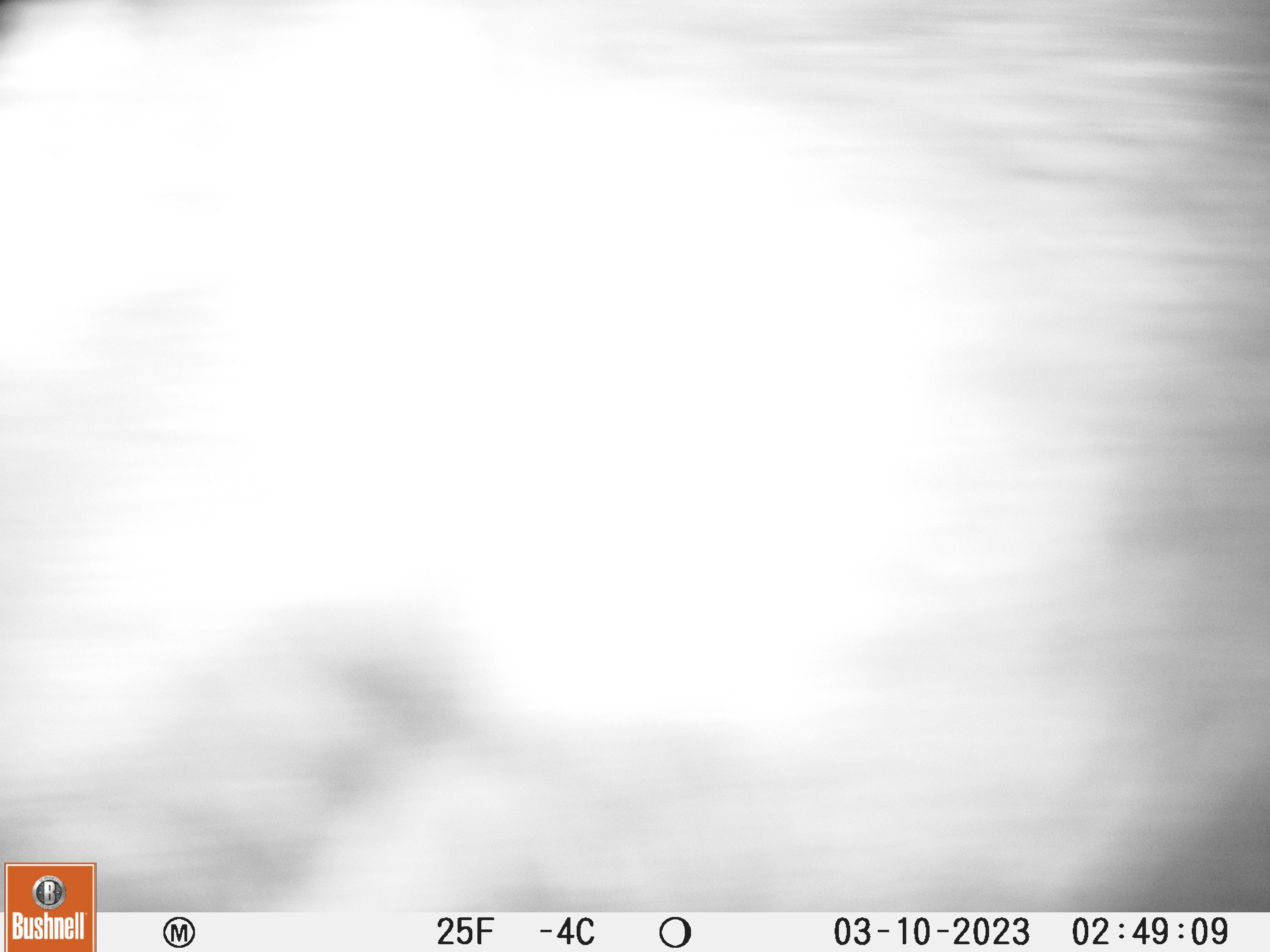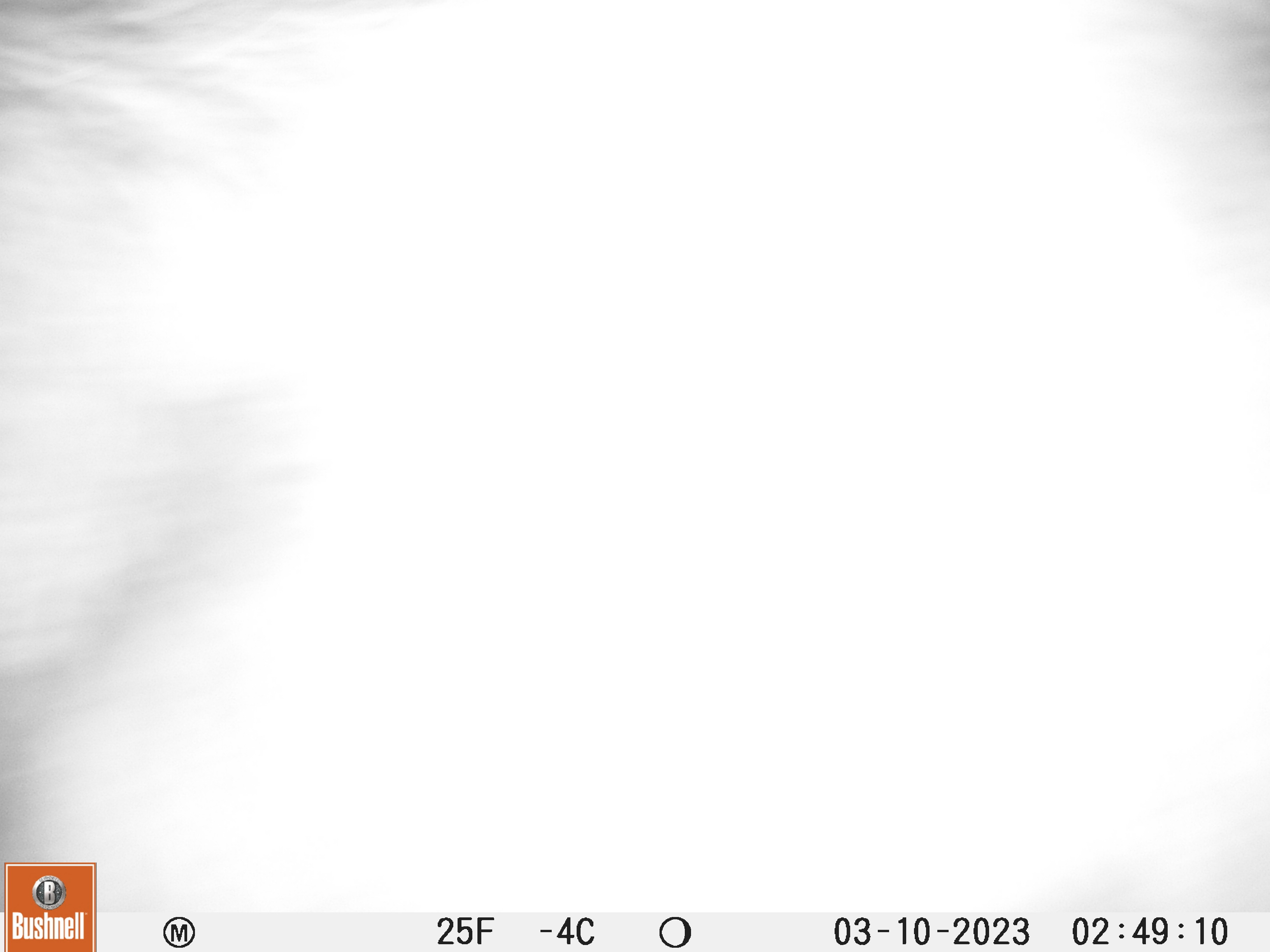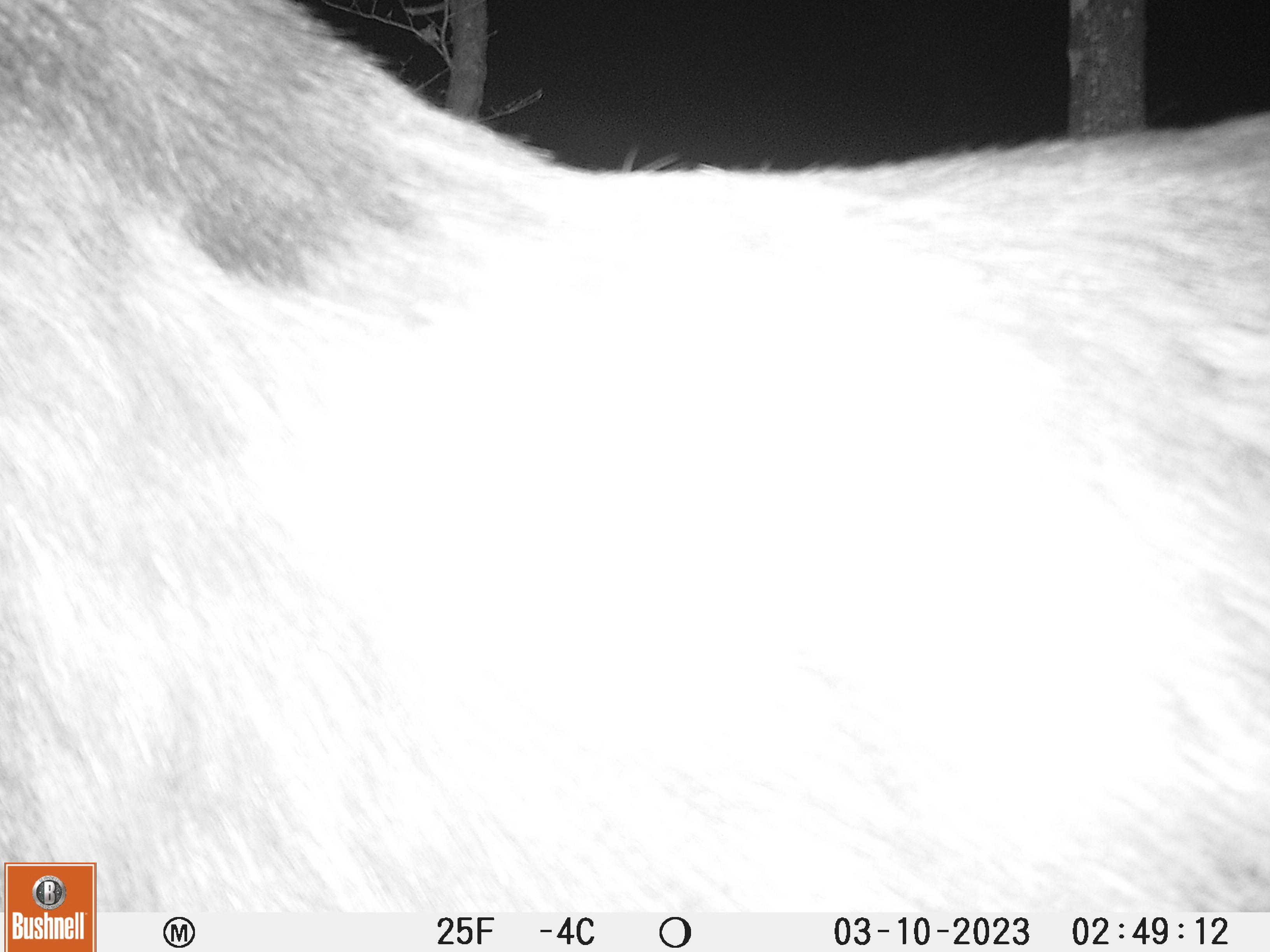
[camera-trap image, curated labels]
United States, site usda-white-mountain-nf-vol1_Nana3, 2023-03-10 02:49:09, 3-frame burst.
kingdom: Animalia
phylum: Chordata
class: Mammalia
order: Artiodactyla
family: Cervidae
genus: Alces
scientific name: Alces alces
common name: moose